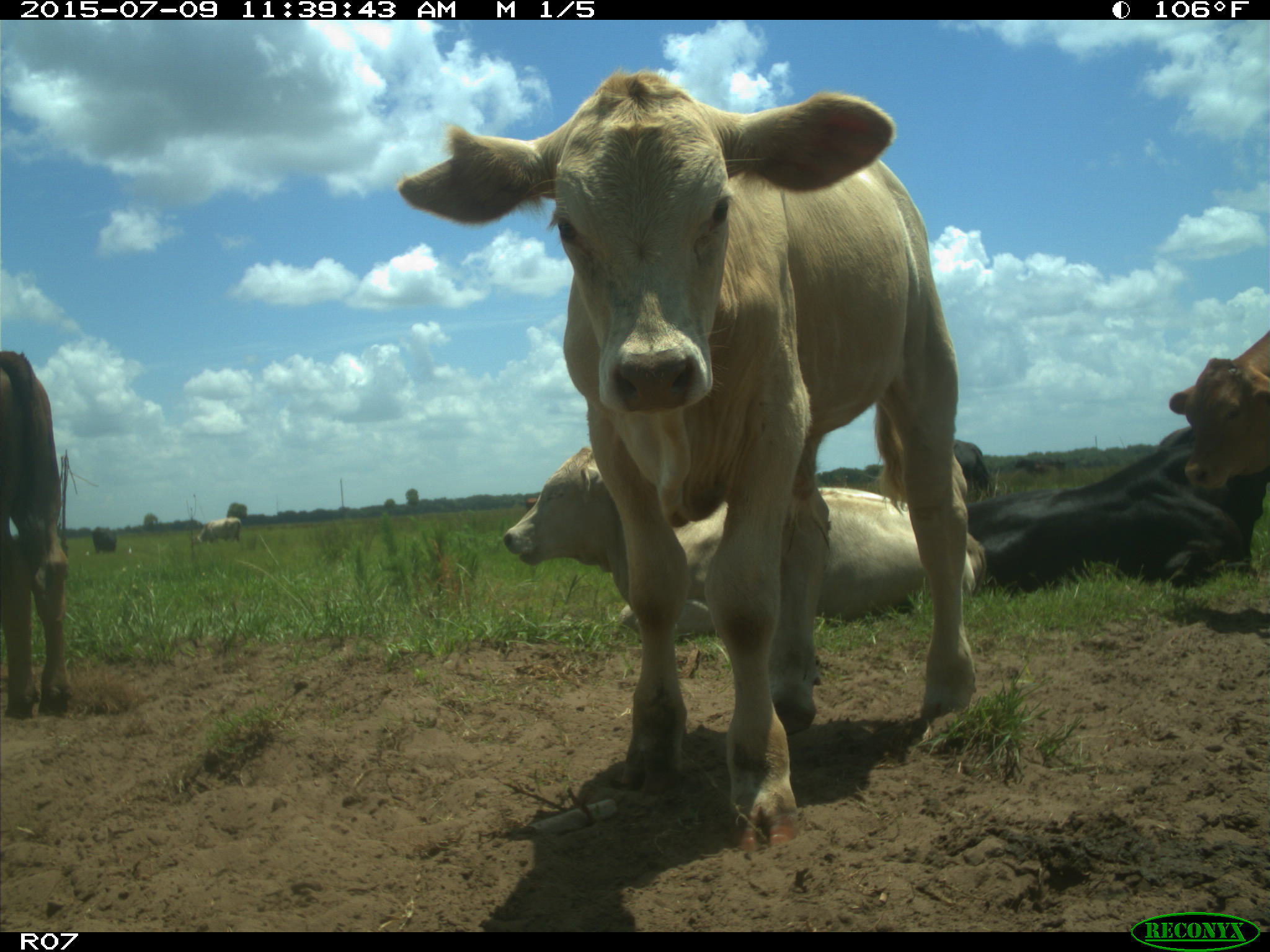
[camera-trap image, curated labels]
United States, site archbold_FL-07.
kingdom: Animalia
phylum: Chordata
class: Mammalia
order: Artiodactyla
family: Bovidae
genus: Bos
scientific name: Bos taurus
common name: domestic cow